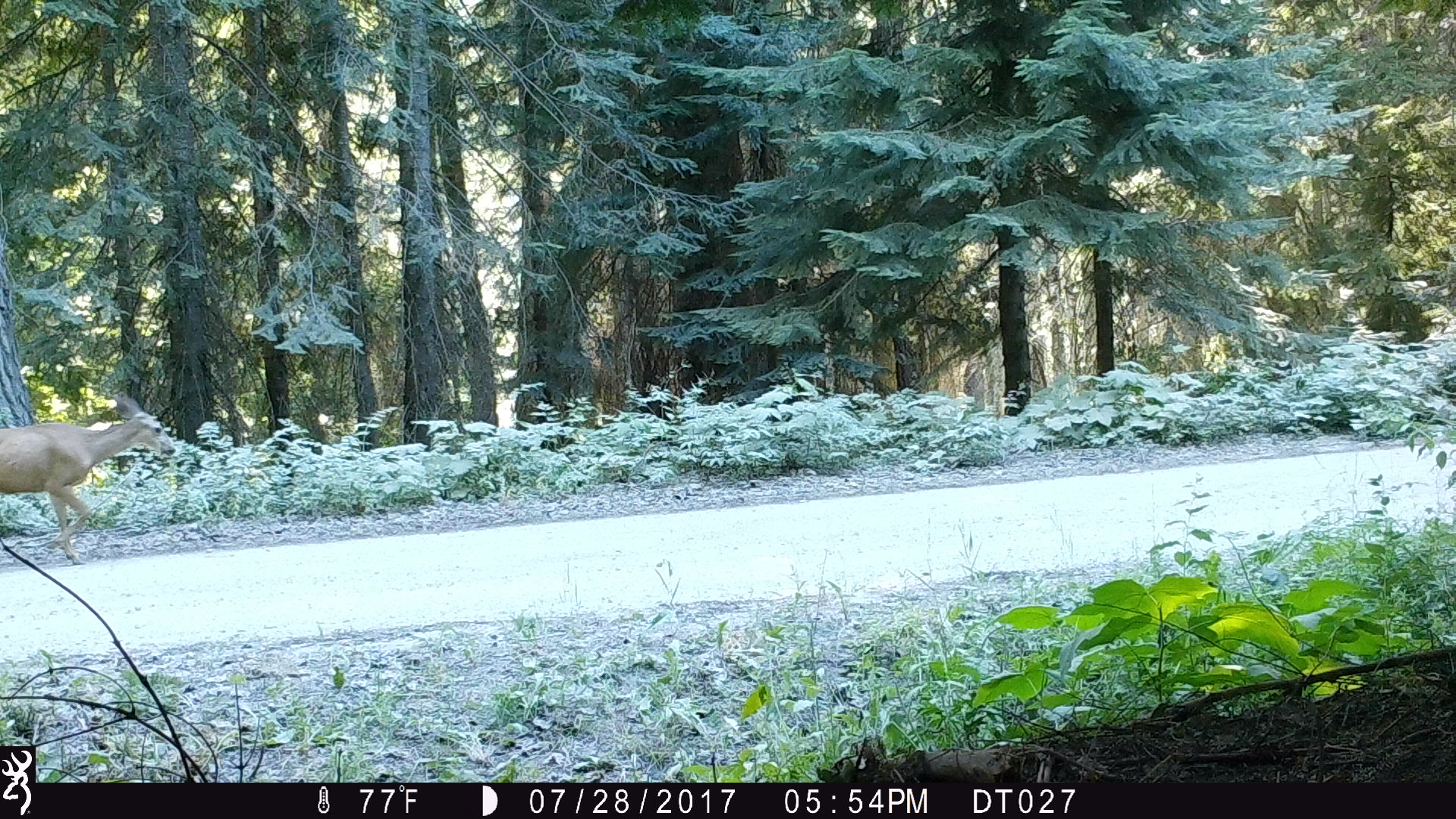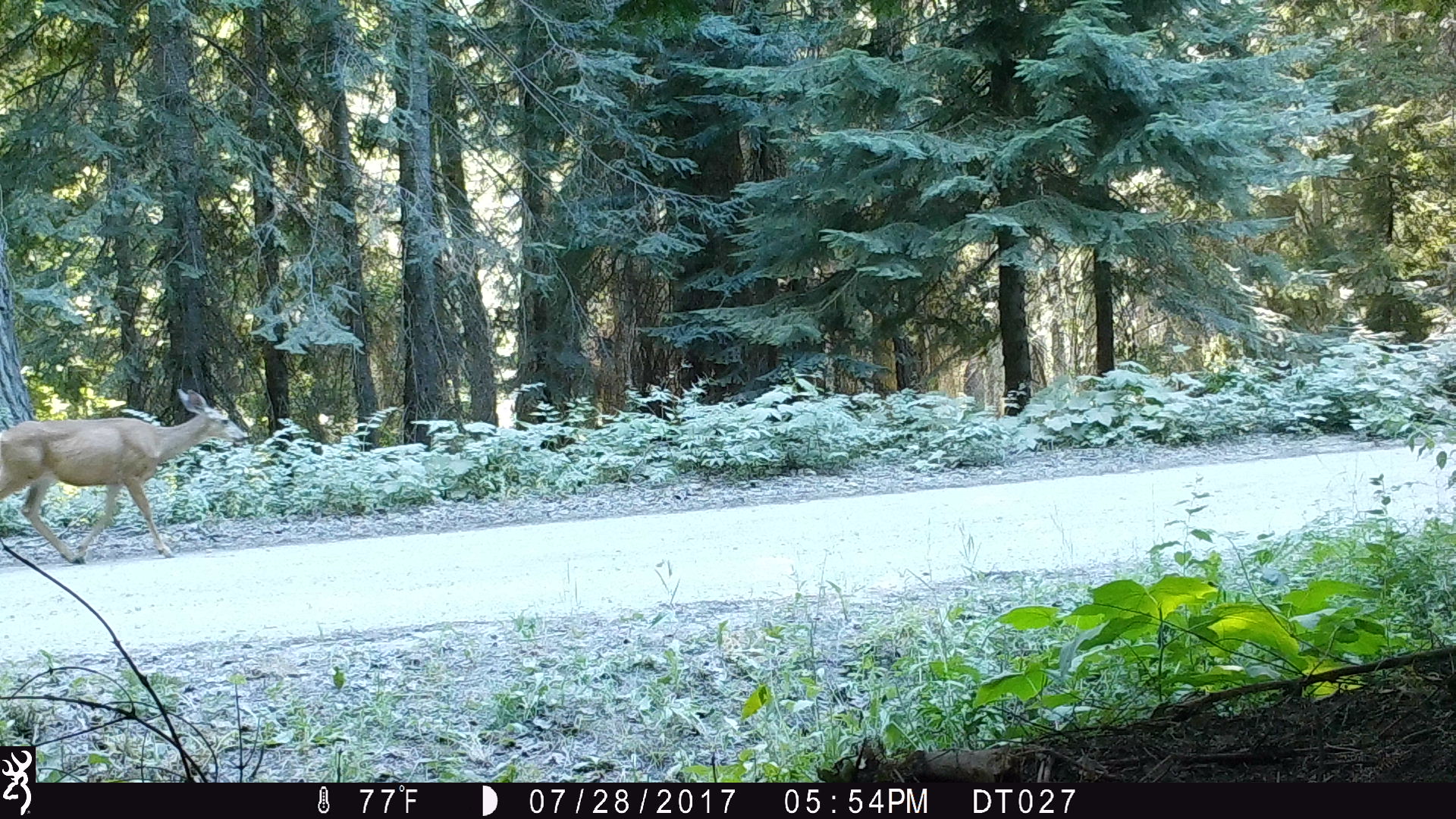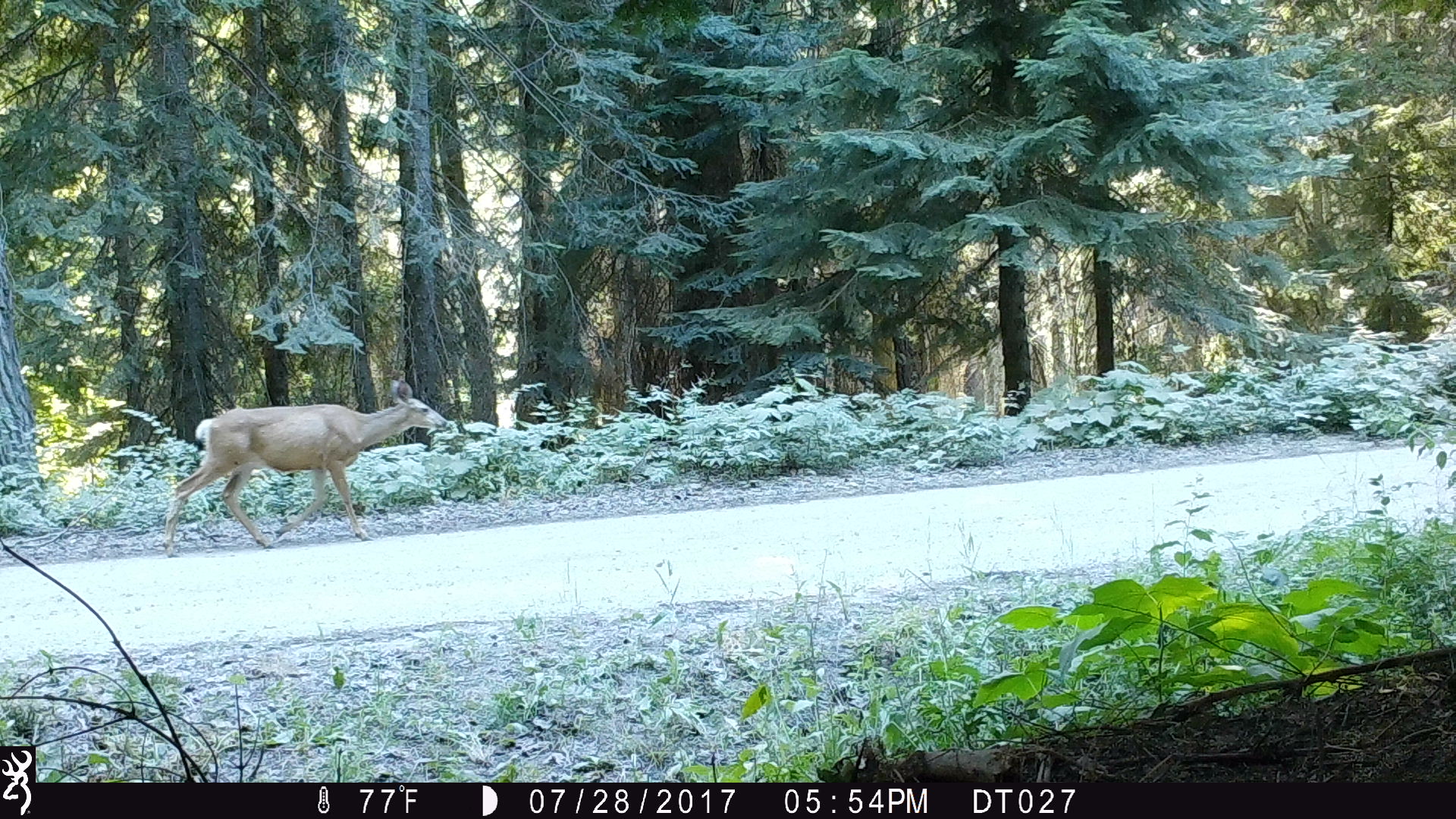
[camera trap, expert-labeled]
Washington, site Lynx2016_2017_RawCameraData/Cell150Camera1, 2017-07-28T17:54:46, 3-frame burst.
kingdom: Animalia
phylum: Chordata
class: Mammalia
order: Artiodactyla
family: Cervidae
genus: Odocoileus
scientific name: Odocoileus hemionus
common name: mule deer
Odocoileus hemionus (mule deer). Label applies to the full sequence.